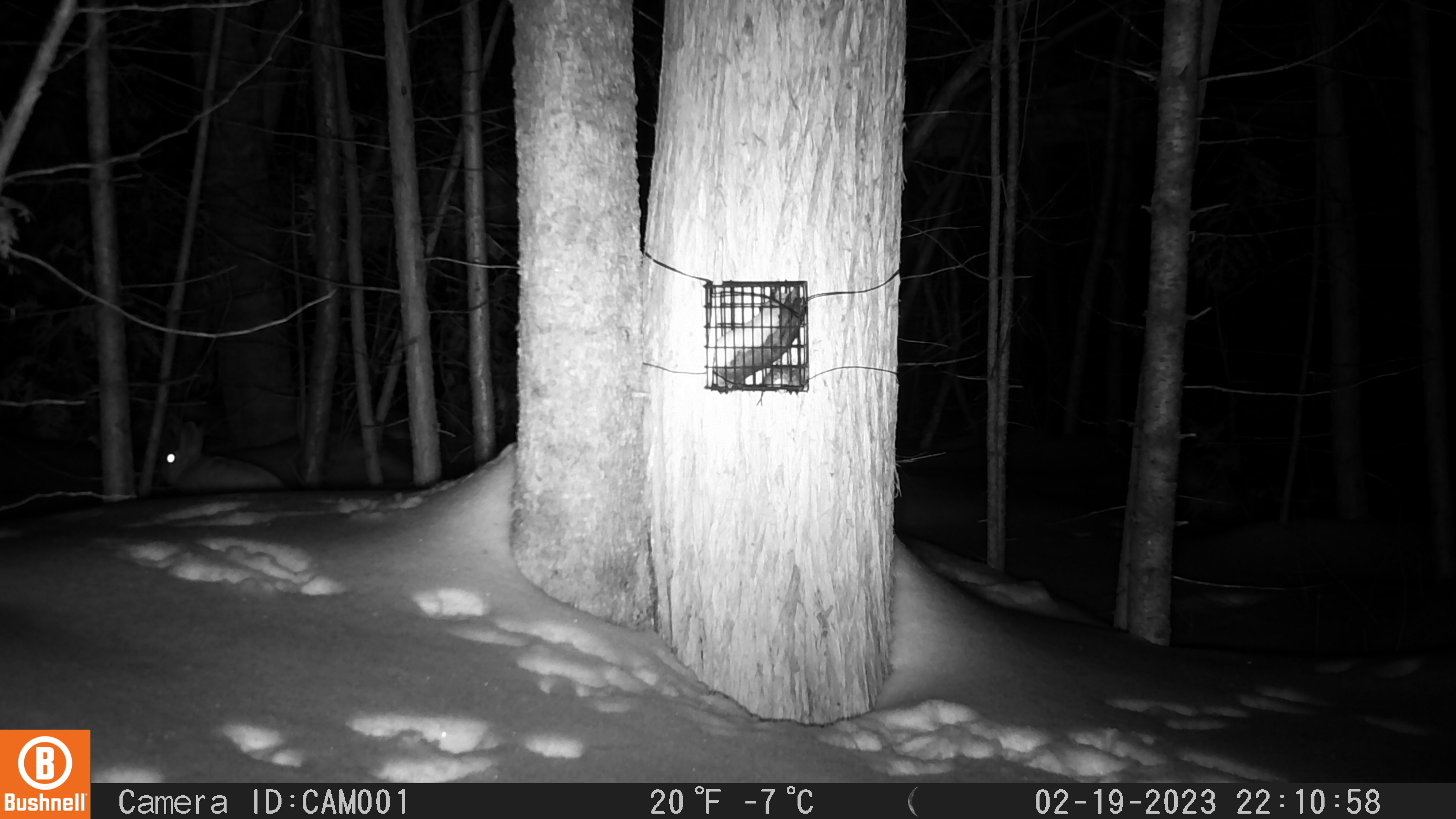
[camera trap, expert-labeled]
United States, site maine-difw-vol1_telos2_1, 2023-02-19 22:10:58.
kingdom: Animalia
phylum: Chordata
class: Mammalia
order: Lagomorpha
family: Leporidae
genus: Lepus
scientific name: Lepus americanus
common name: snowshoe hare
Snowshoe hare (Lepus americanus).